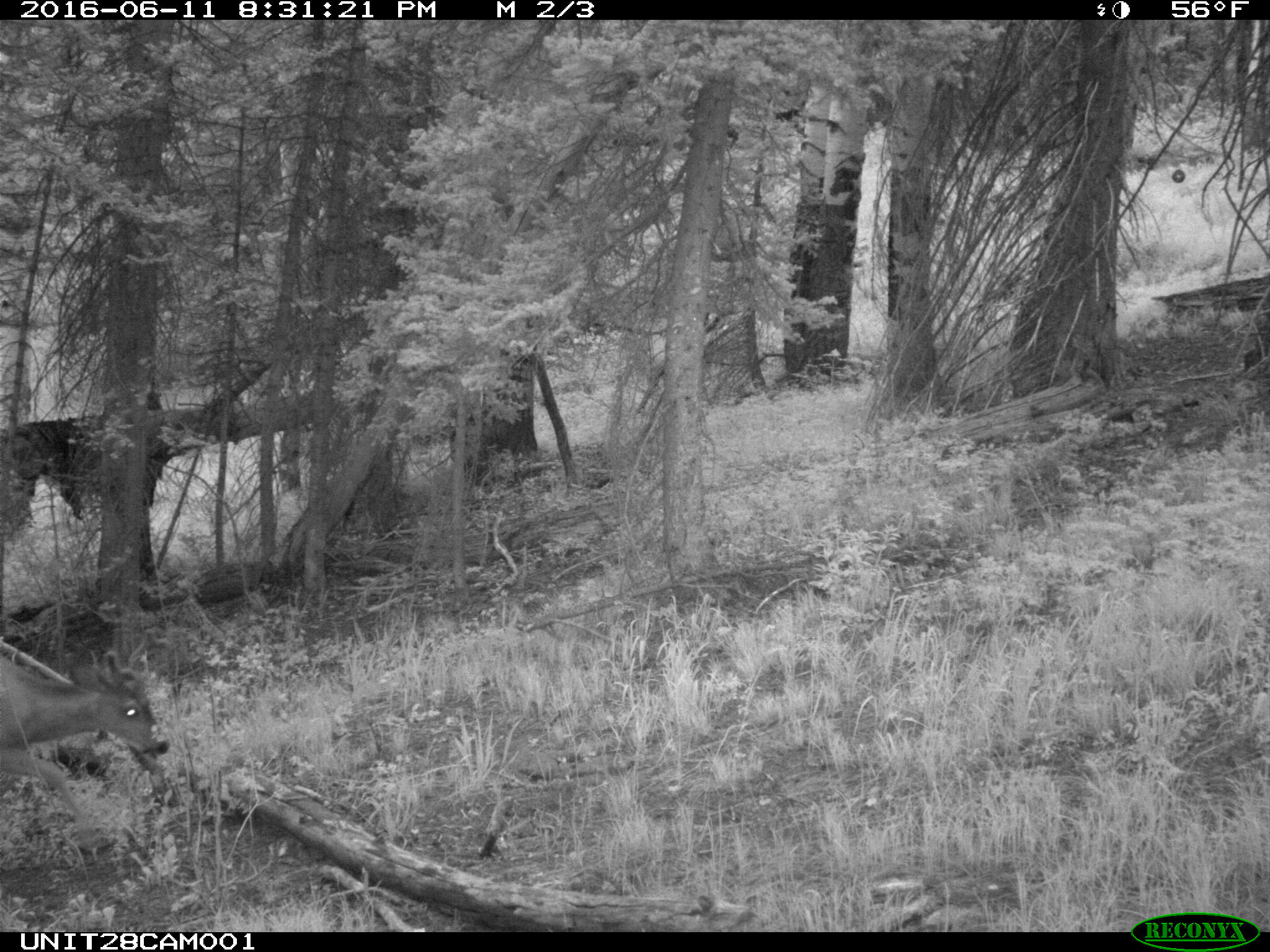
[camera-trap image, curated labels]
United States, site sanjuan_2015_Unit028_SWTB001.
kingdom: Animalia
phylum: Chordata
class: Mammalia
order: Artiodactyla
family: Cervidae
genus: Odocoileus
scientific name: Odocoileus hemionus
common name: mule deer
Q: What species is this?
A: Odocoileus hemionus (mule deer).